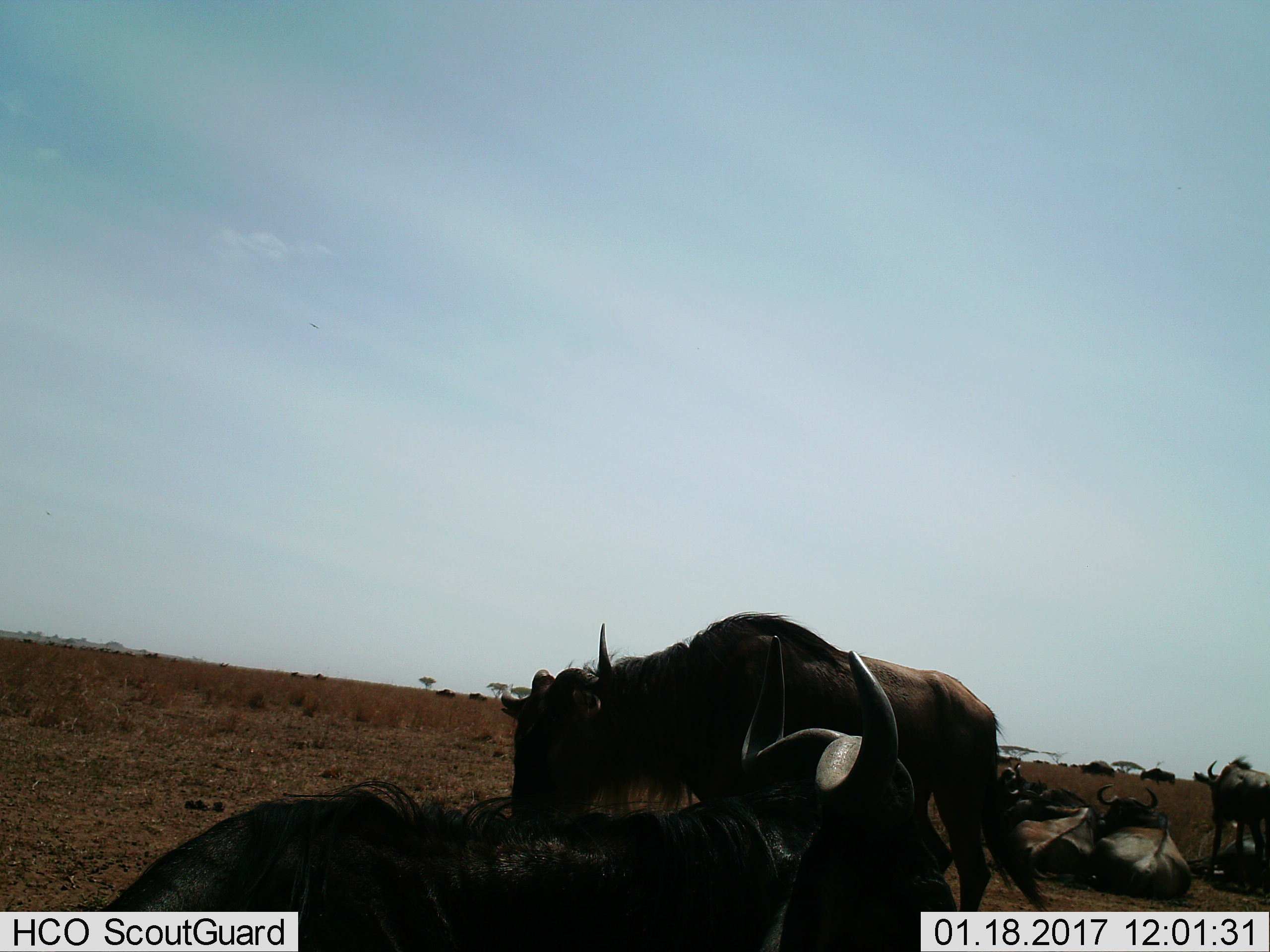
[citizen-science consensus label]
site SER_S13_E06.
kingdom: Animalia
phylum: Chordata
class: Mammalia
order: Artiodactyla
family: Bovidae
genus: Connochaetes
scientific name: Connochaetes taurinus taurinus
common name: blue wildebeest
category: wildebeestblue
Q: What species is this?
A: Wildebeestblue (blue wildebeest) (Connochaetes taurinus taurinus).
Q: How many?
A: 11-50.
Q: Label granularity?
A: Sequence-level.